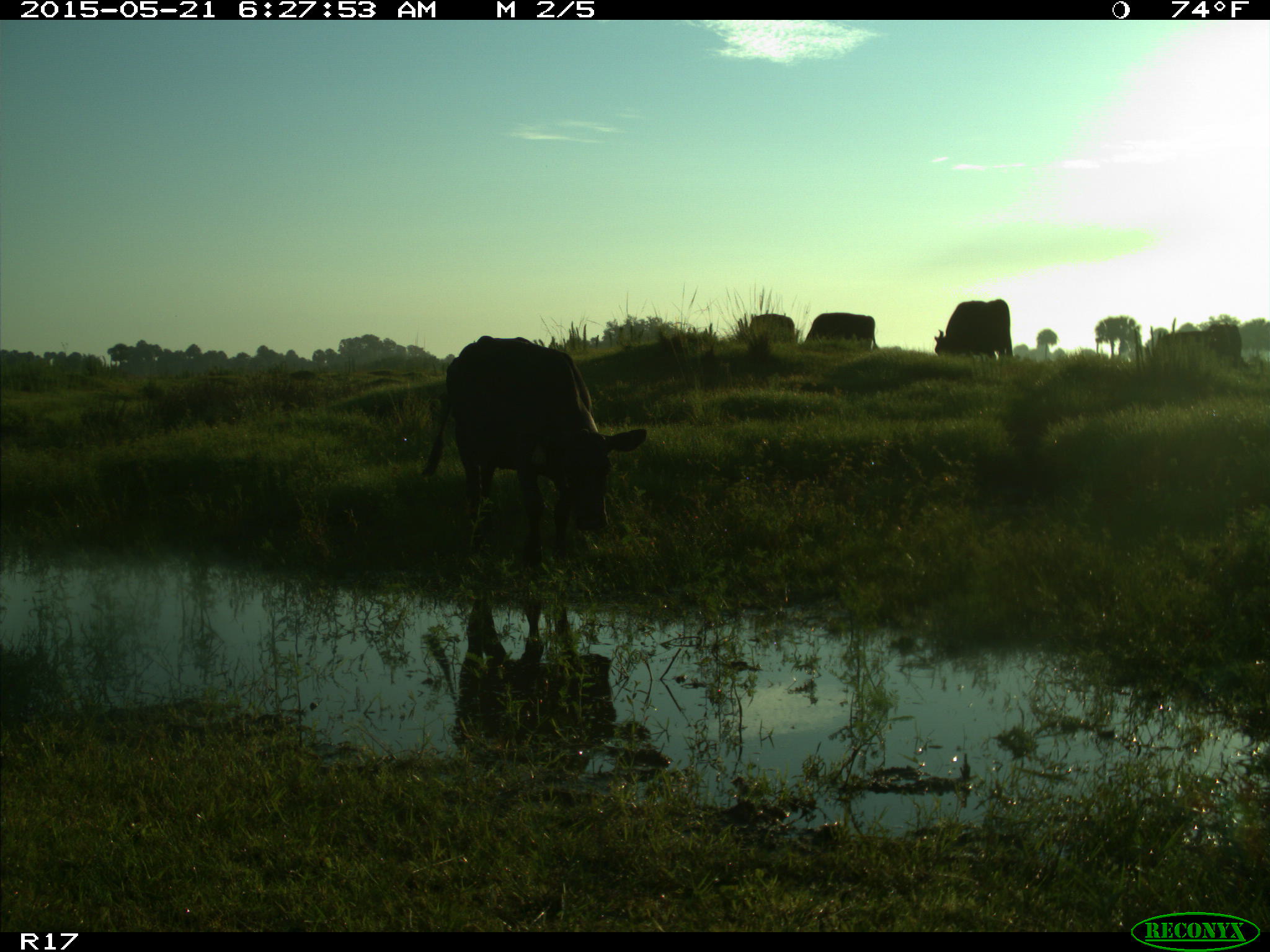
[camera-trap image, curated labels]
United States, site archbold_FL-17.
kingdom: Animalia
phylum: Chordata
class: Mammalia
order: Artiodactyla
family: Bovidae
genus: Bos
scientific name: Bos taurus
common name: domestic cow